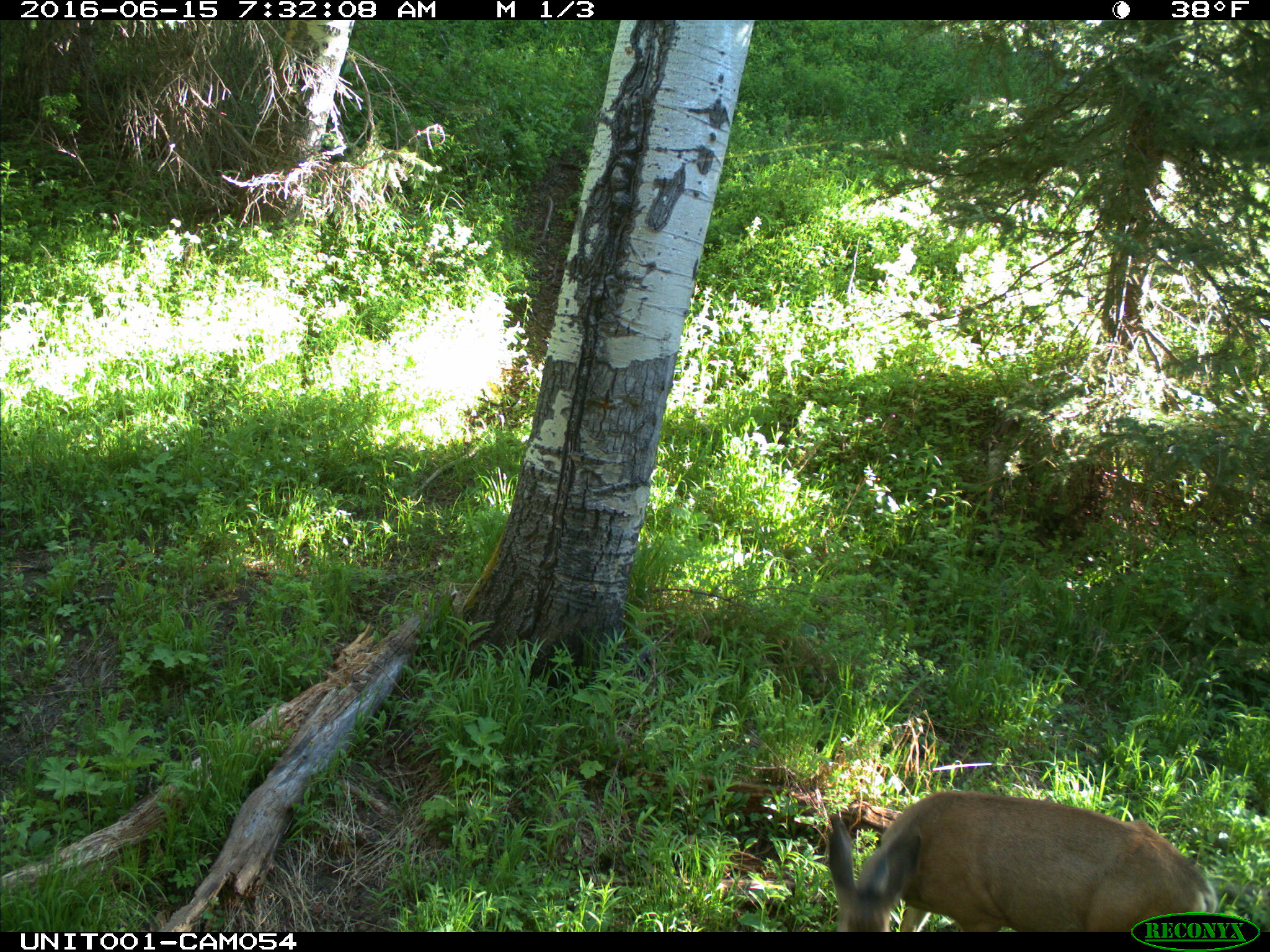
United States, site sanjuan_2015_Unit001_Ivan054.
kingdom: Animalia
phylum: Chordata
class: Mammalia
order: Artiodactyla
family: Cervidae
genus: Odocoileus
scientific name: Odocoileus hemionus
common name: mule deer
Odocoileus hemionus (mule deer).